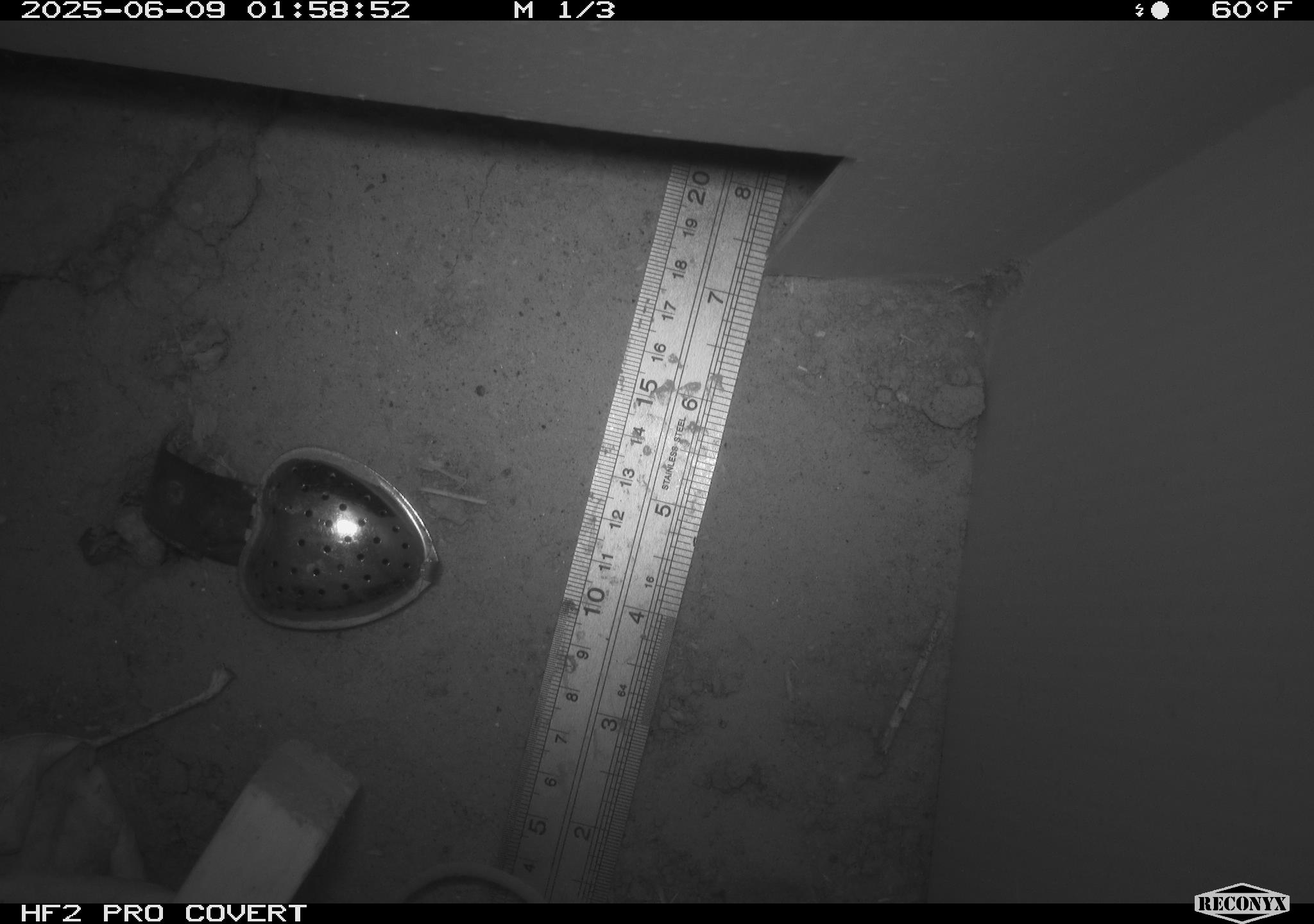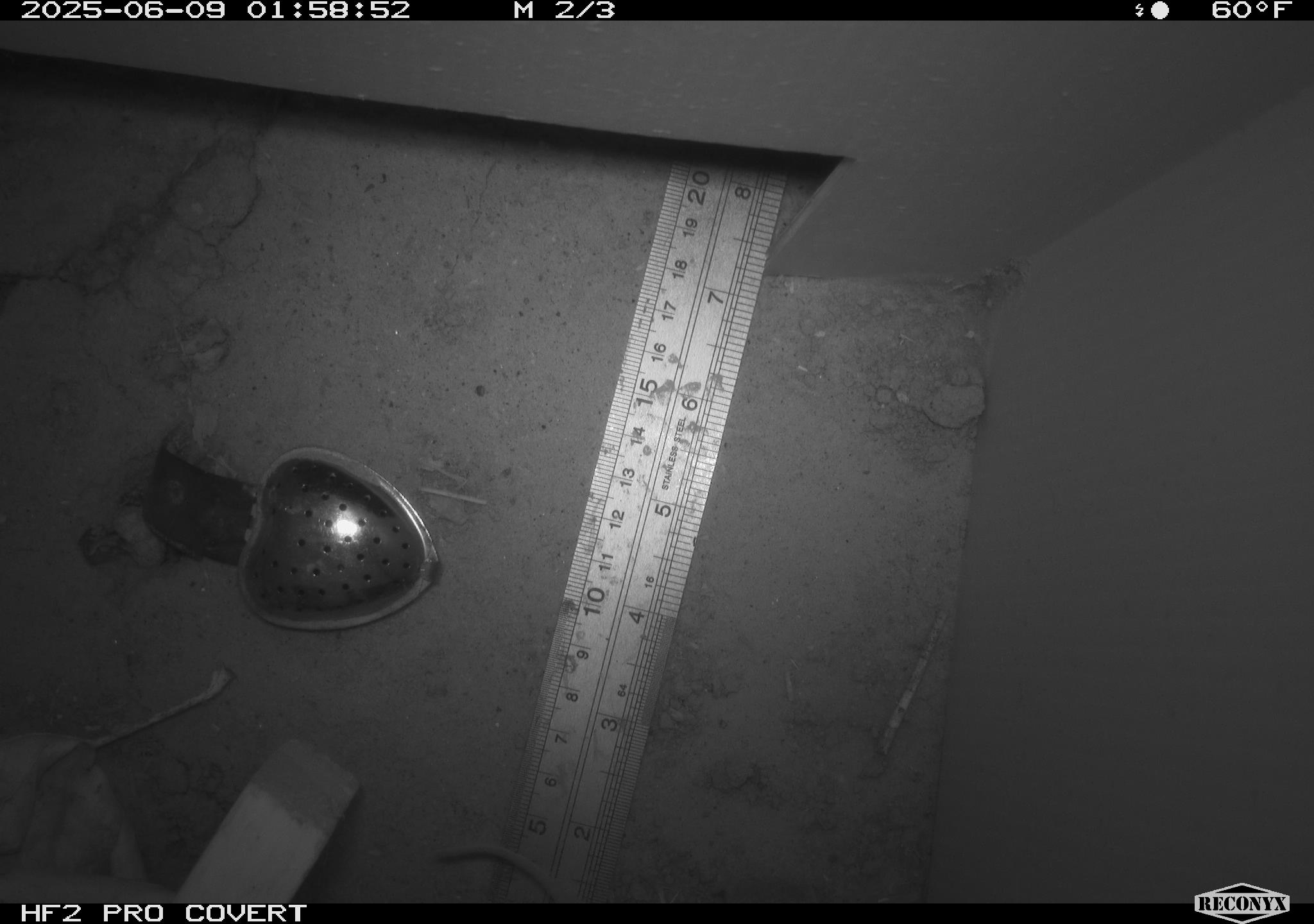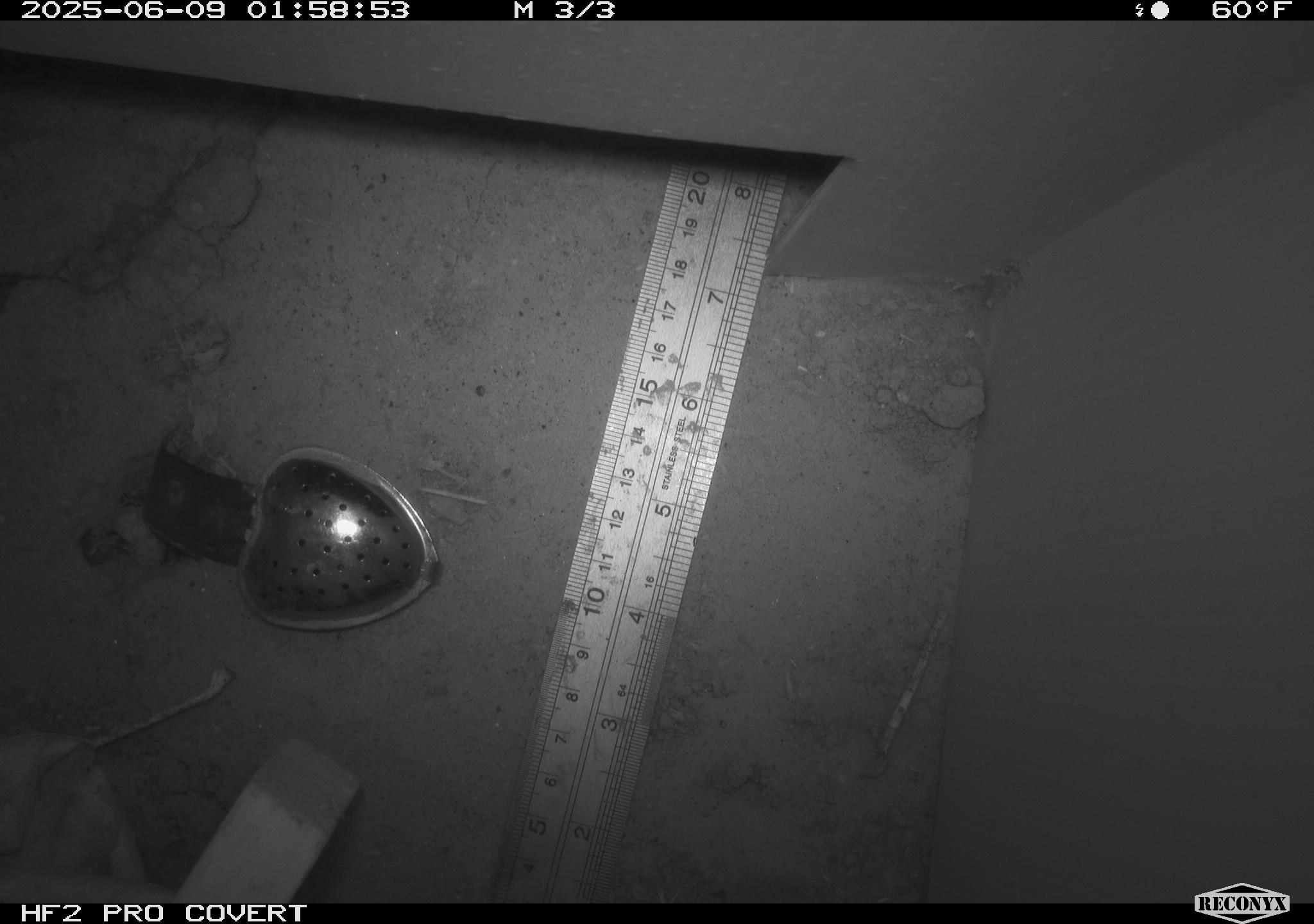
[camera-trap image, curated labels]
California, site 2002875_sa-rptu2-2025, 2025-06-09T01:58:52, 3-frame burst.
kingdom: Animalia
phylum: Chordata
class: Mammalia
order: Rodentia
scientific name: Rodentia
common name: rodent